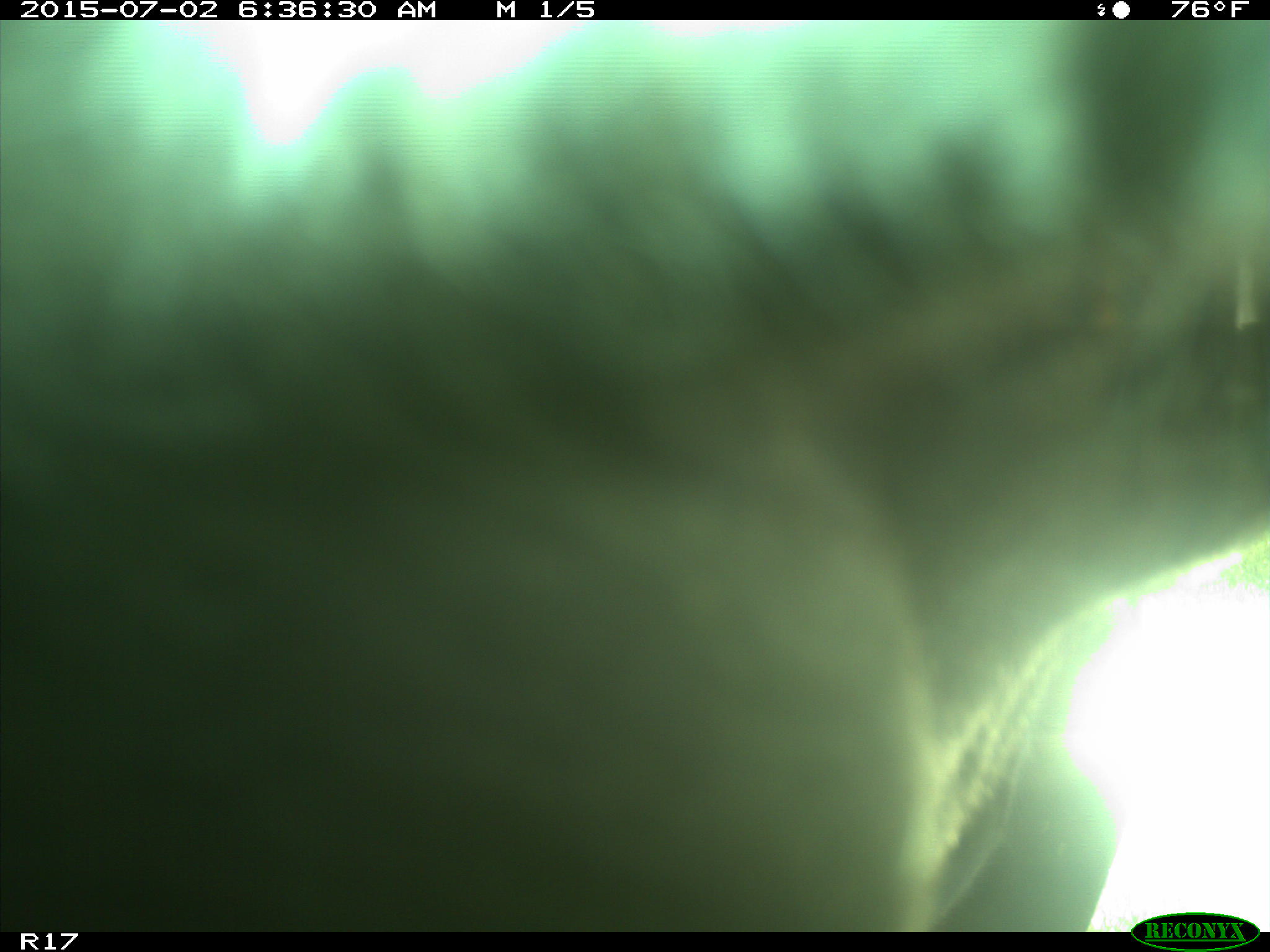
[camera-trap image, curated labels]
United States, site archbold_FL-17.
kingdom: Animalia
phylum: Chordata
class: Mammalia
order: Artiodactyla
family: Bovidae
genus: Bos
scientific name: Bos taurus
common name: domestic cow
Bos taurus (domestic cow).